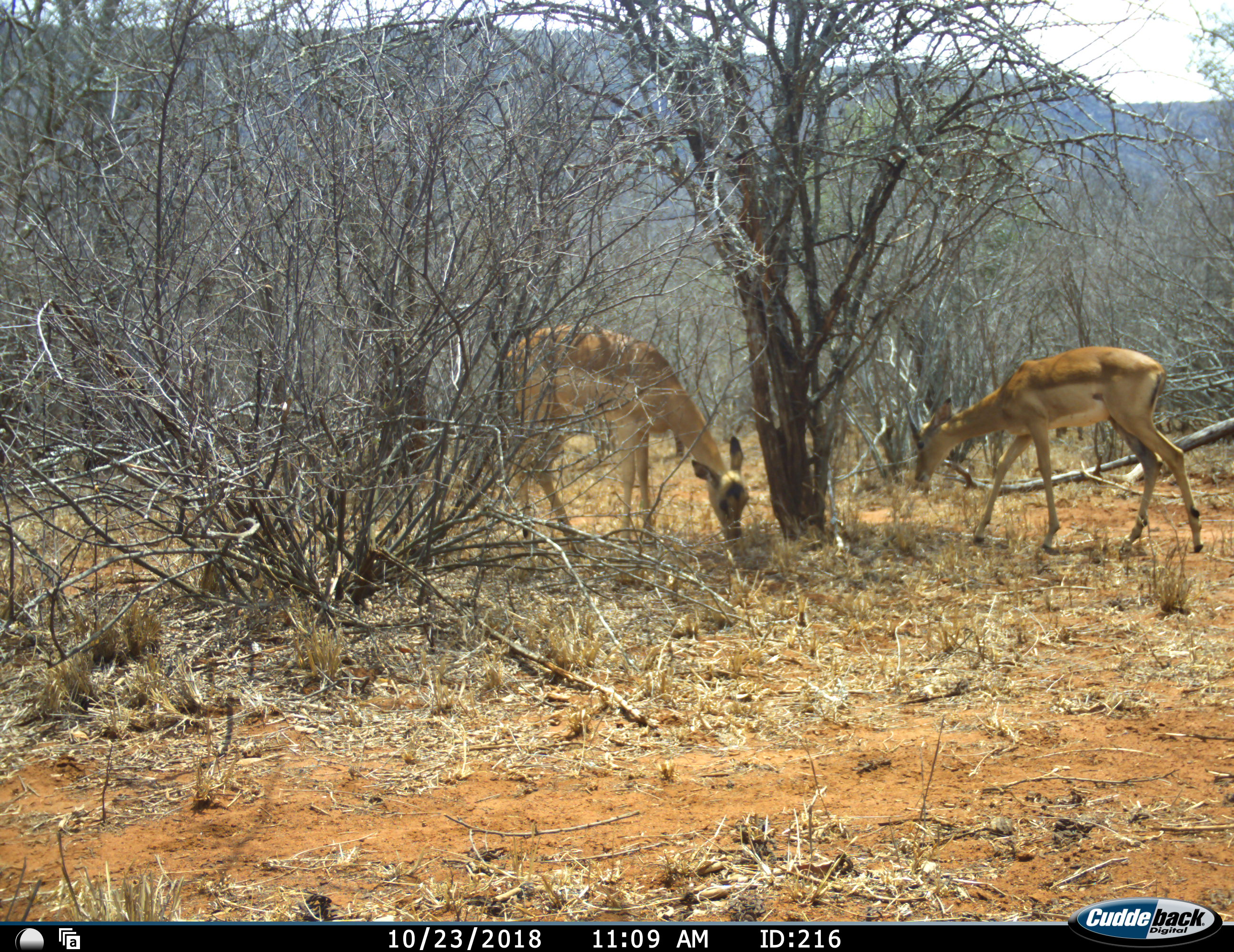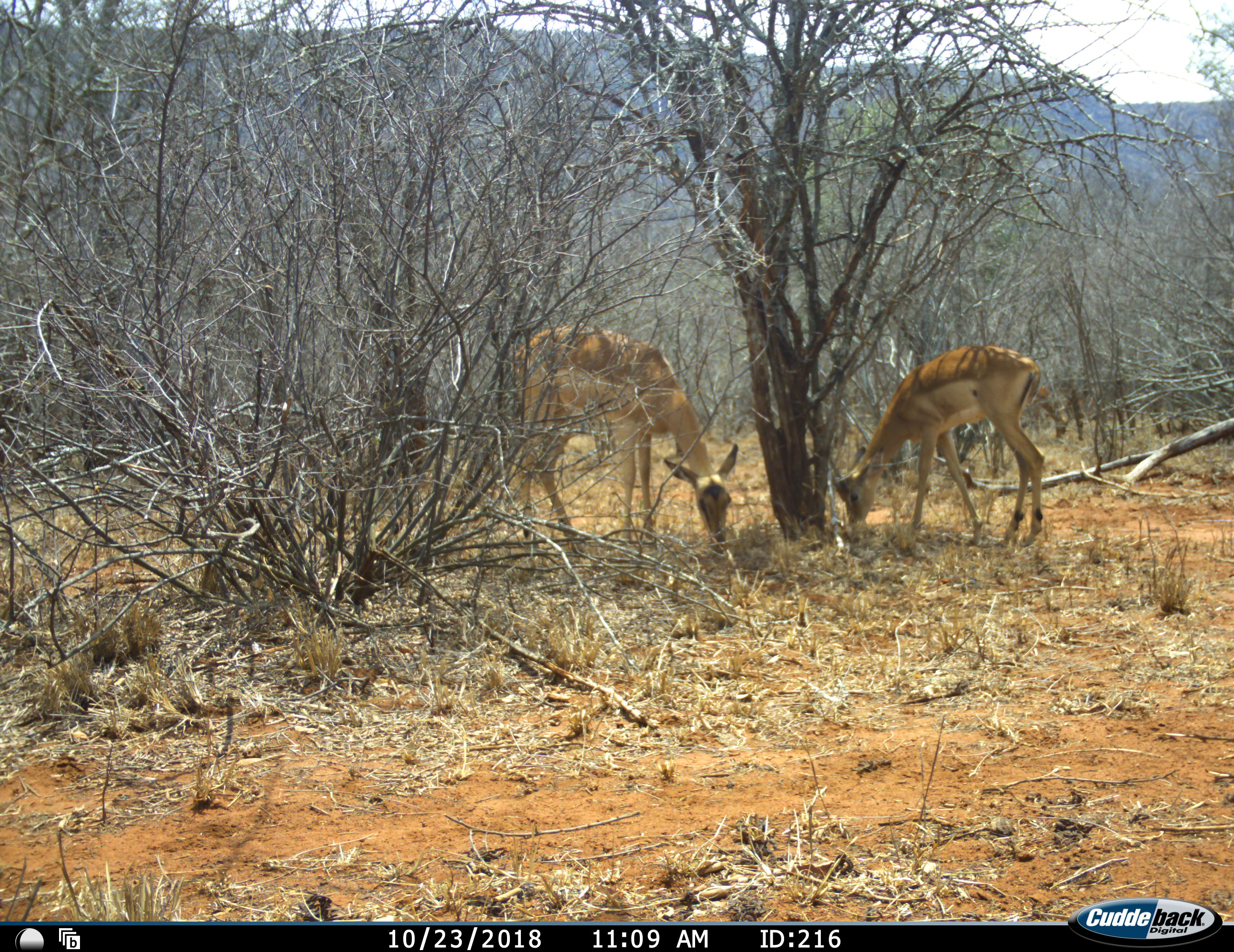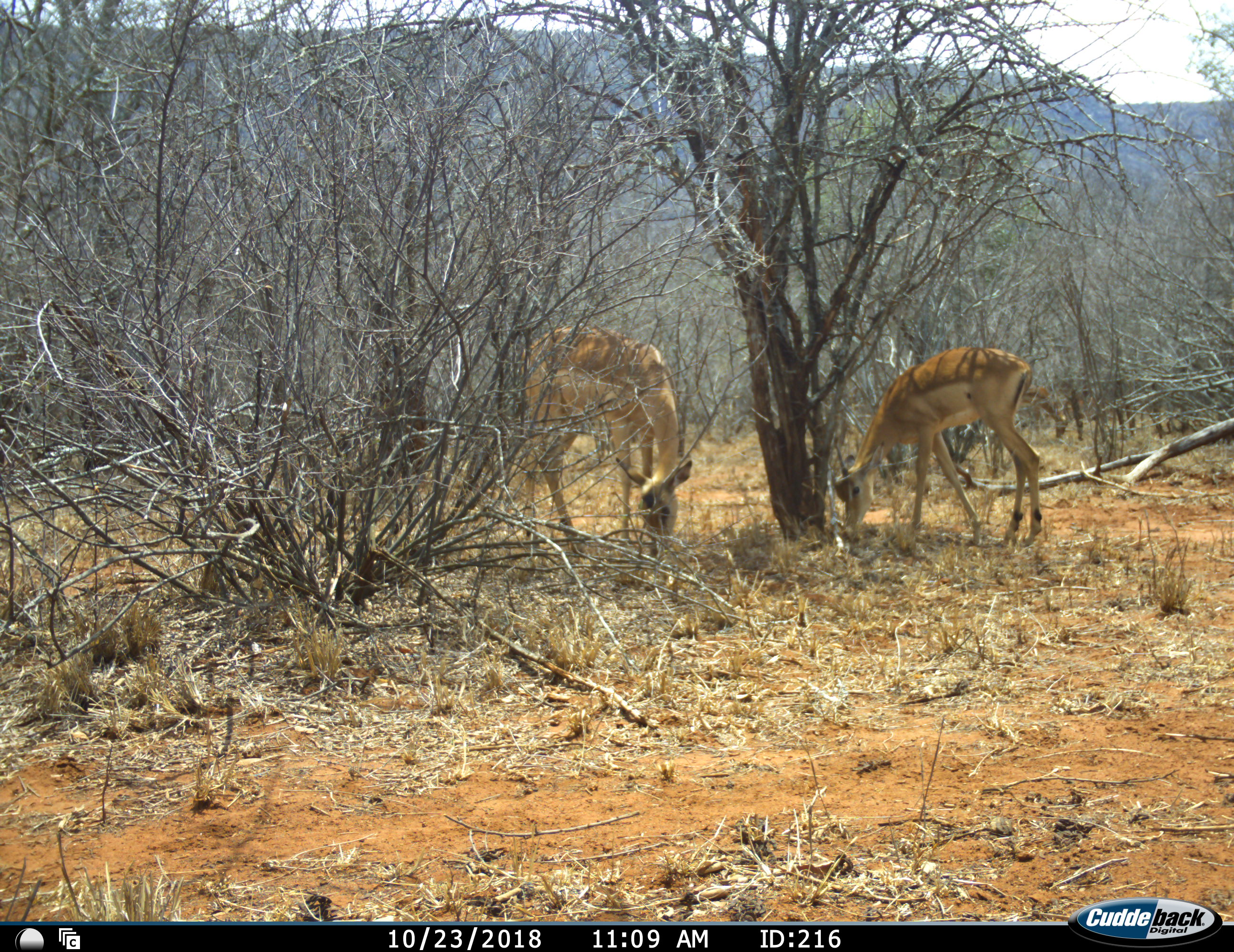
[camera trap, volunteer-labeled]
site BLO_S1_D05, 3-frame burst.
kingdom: Animalia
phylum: Chordata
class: Mammalia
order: Artiodactyla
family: Bovidae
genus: Aepyceros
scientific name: Aepyceros melampus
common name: impala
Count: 2.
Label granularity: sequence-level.